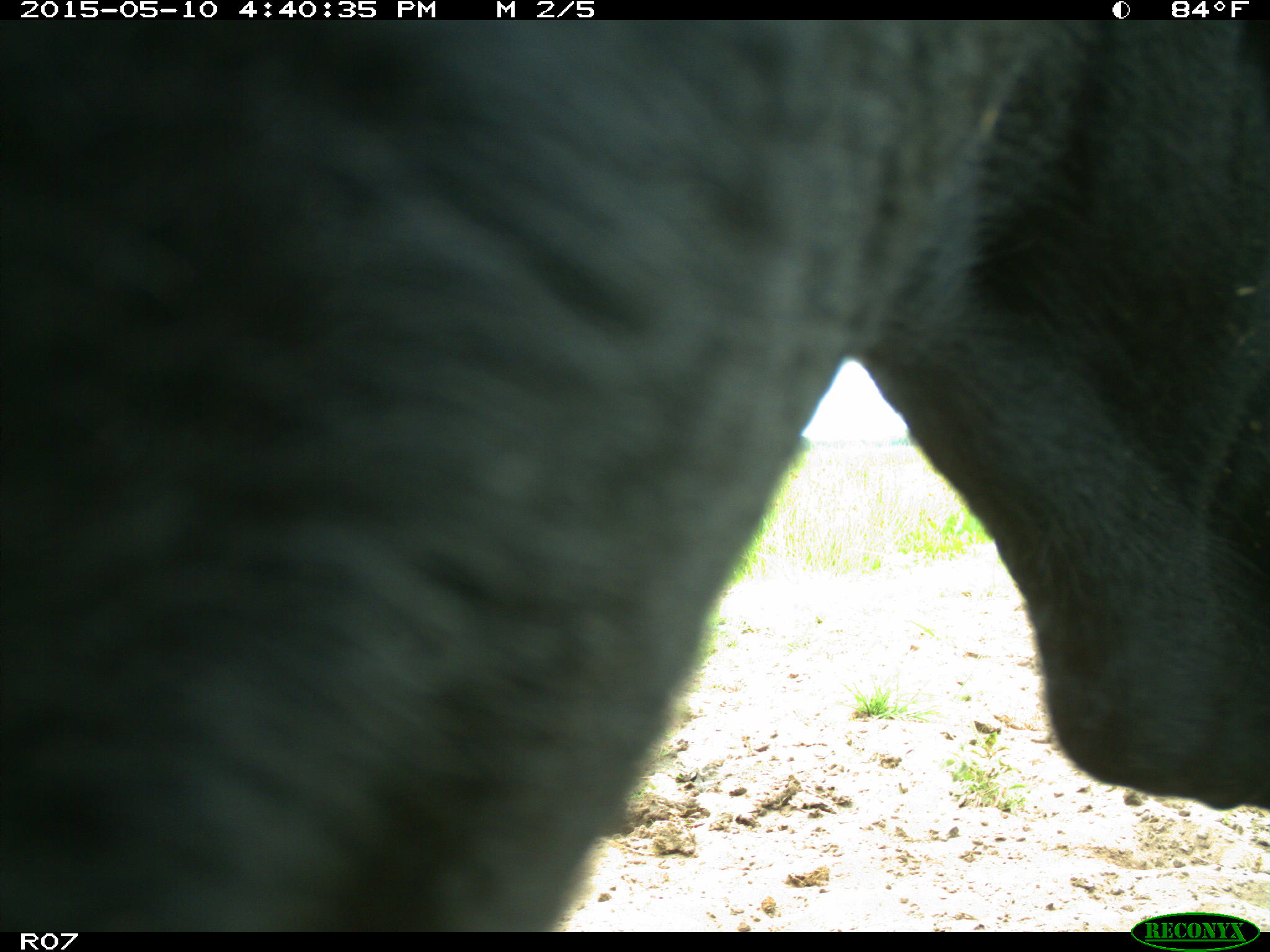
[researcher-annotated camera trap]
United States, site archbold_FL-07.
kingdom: Animalia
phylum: Chordata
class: Mammalia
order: Artiodactyla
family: Bovidae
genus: Bos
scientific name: Bos taurus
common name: domestic cow